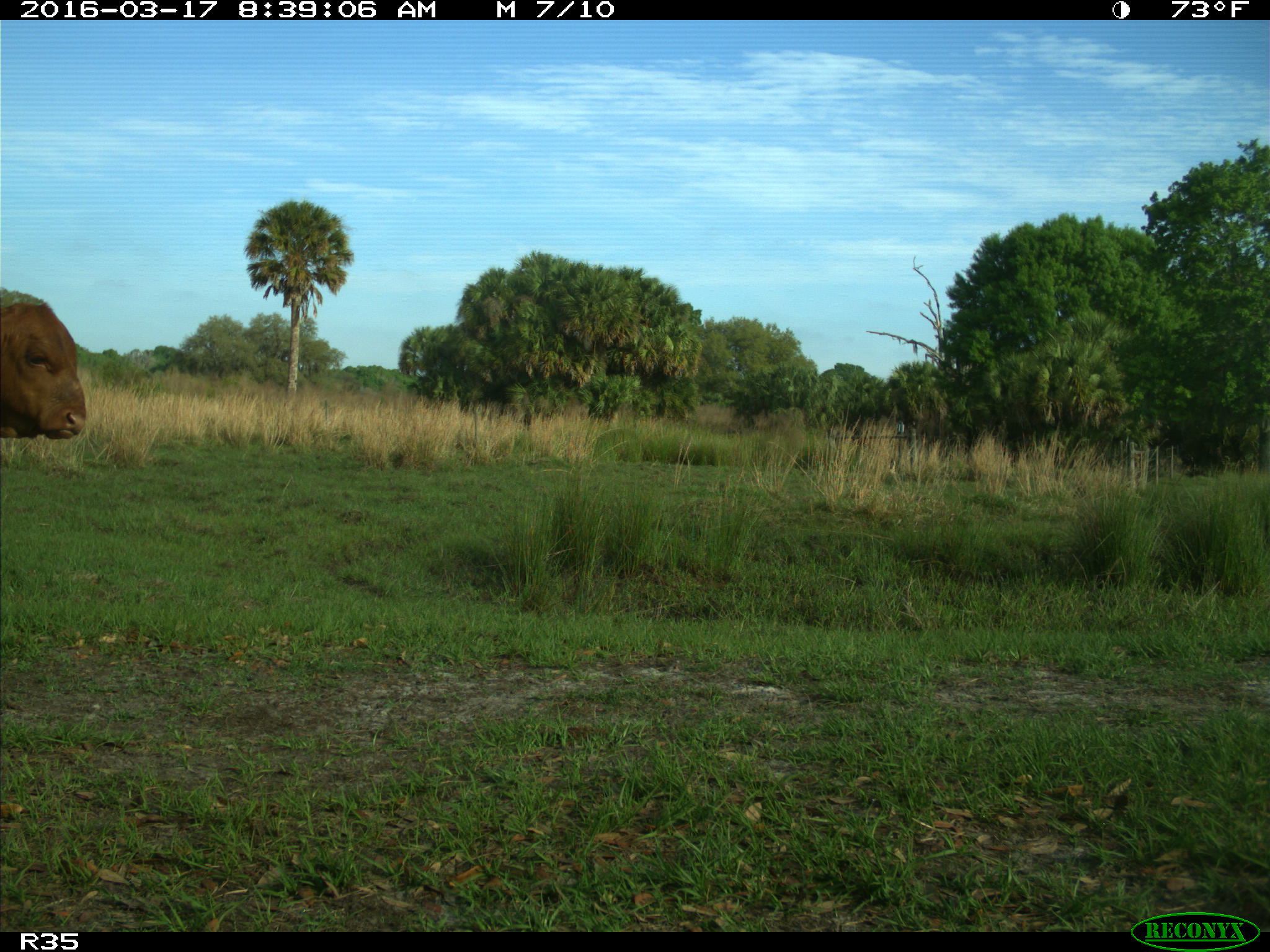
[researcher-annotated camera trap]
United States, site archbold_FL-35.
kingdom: Animalia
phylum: Chordata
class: Mammalia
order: Artiodactyla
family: Bovidae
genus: Bos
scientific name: Bos taurus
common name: domestic cow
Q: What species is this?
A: Bos taurus (domestic cow).